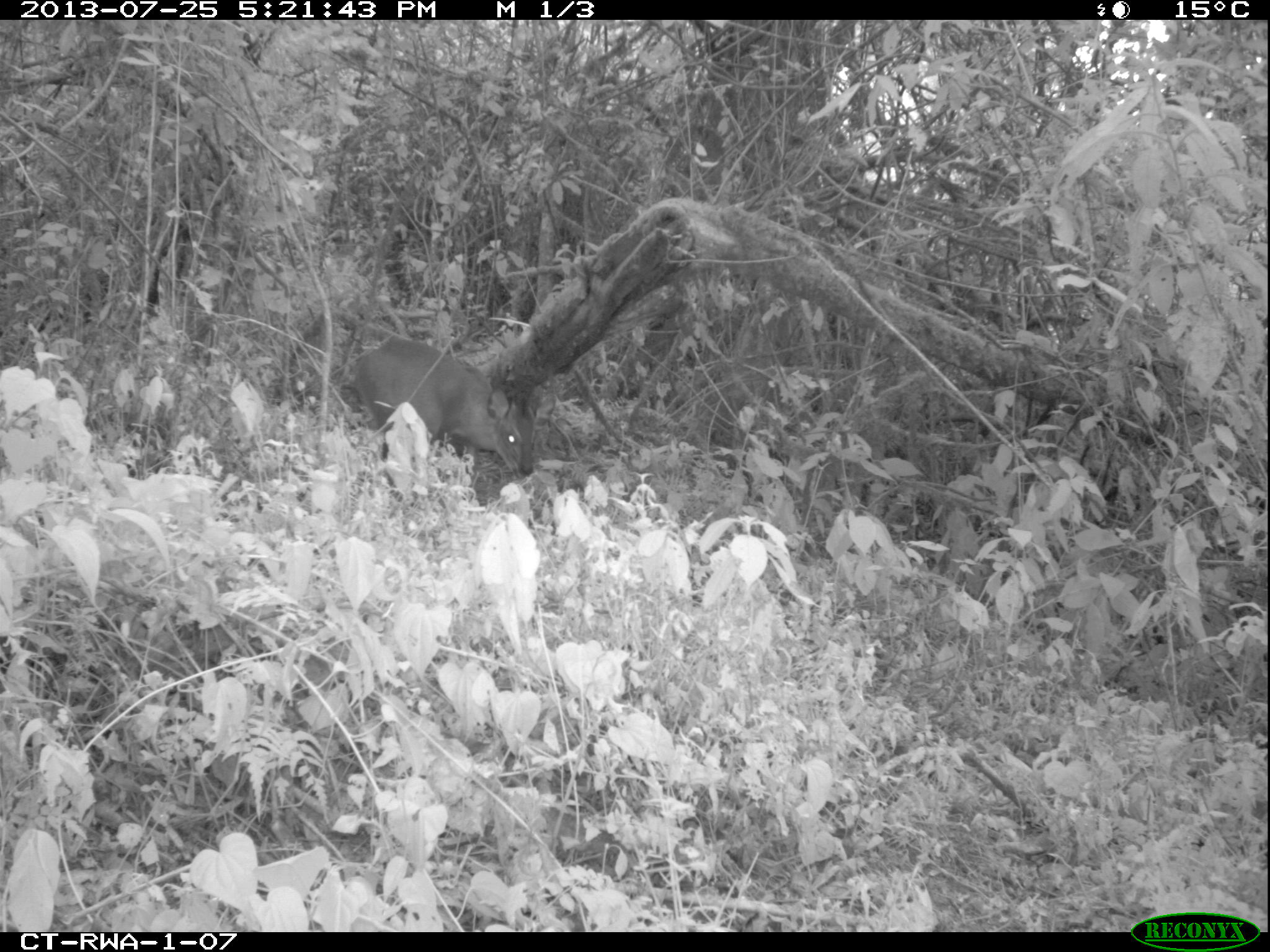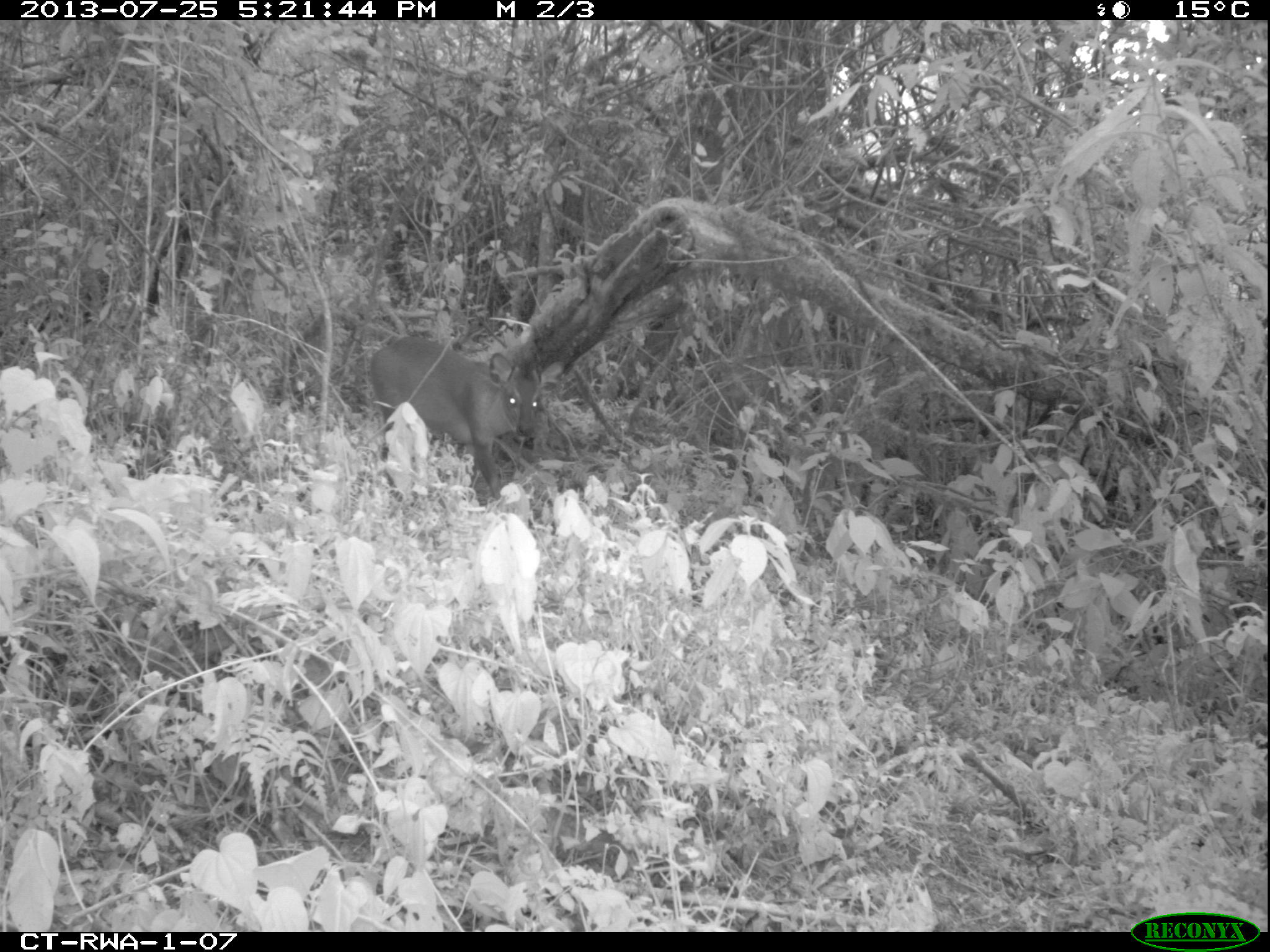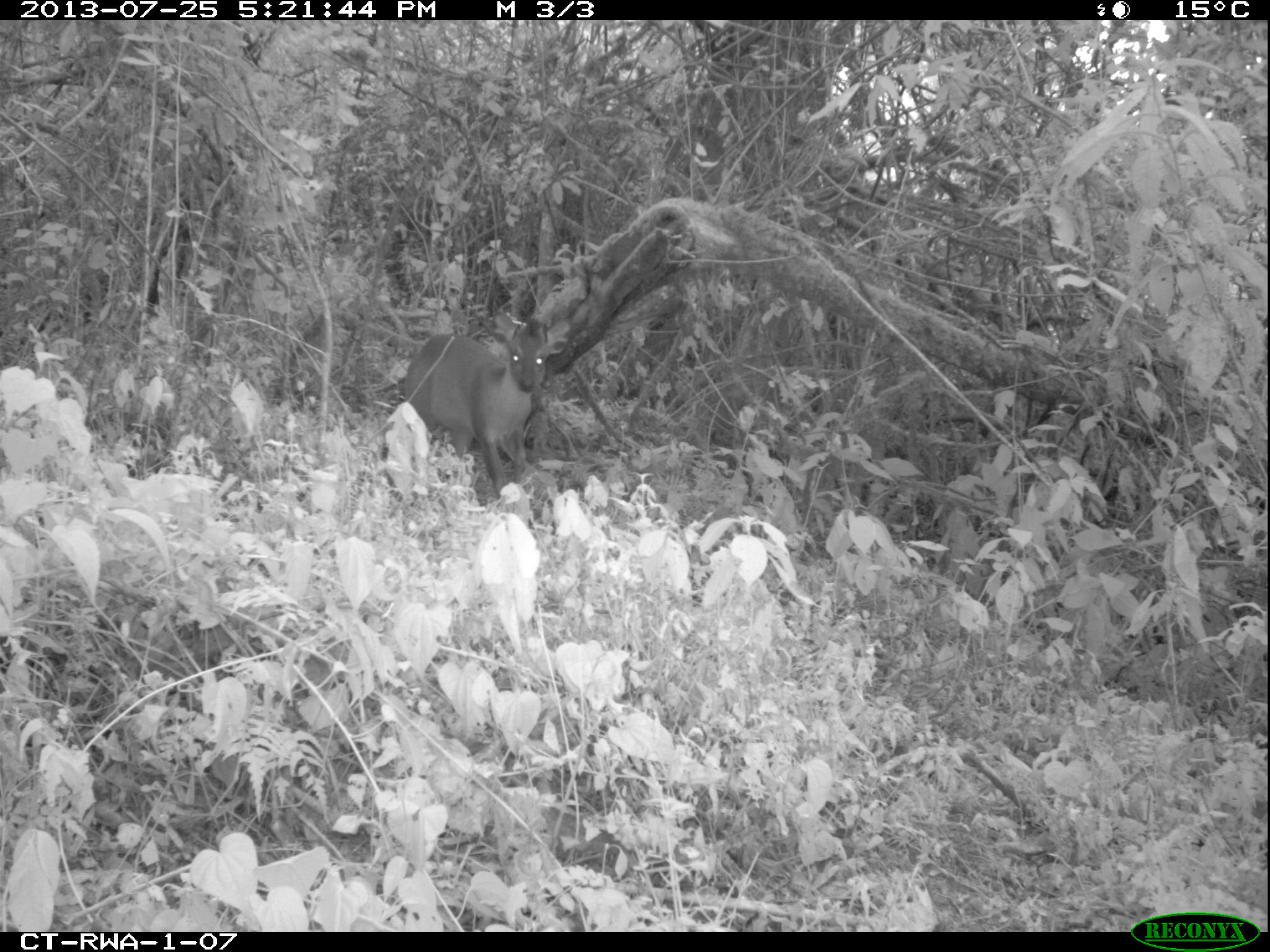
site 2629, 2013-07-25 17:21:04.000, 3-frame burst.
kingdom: Animalia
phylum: Chordata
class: Mammalia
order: Artiodactyla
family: Bovidae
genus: Cephalophus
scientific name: Cephalophus nigrifrons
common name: black-fronted duiker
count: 1